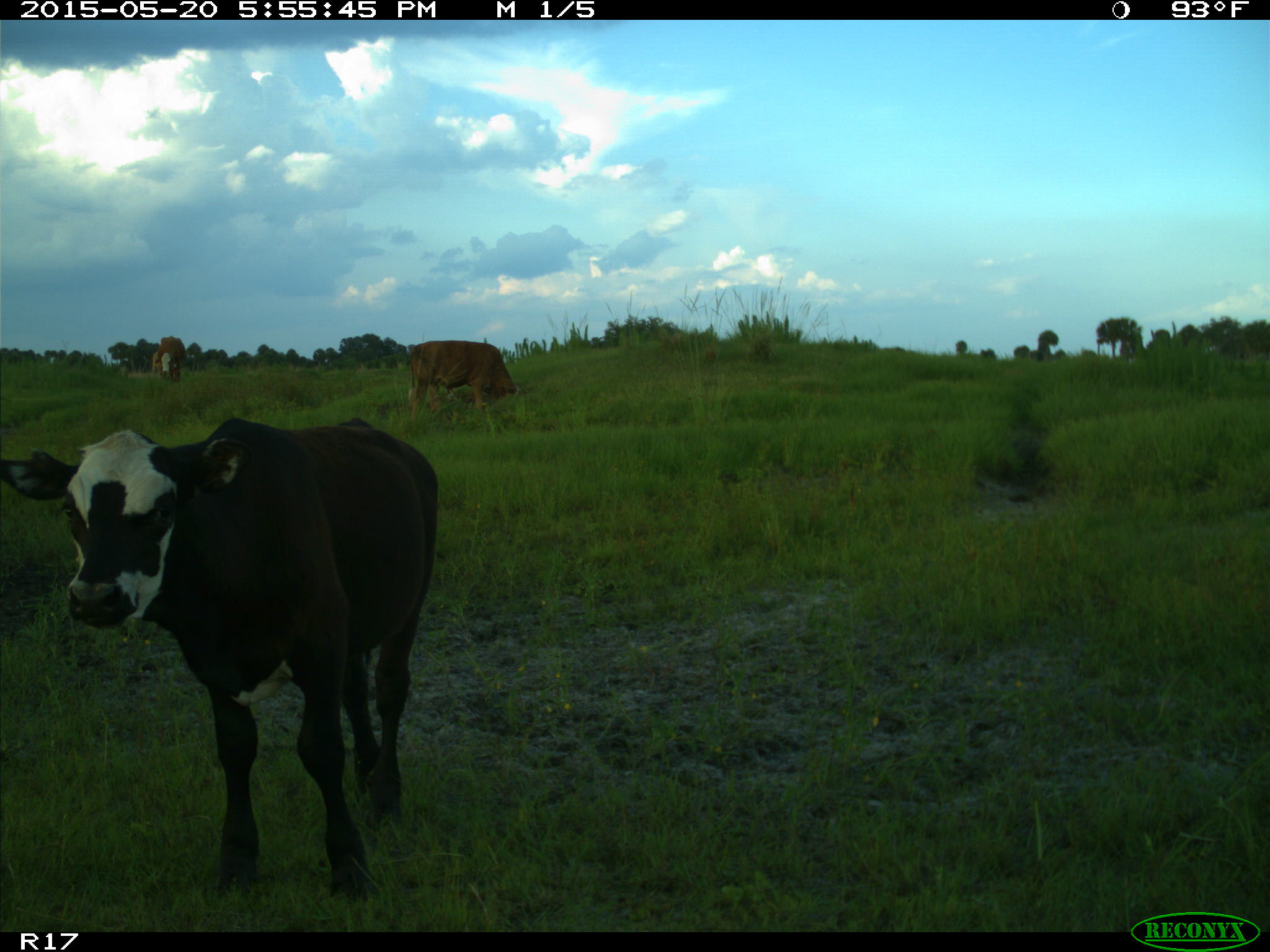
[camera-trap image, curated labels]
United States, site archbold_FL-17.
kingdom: Animalia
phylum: Chordata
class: Mammalia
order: Artiodactyla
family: Bovidae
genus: Bos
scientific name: Bos taurus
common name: domestic cow